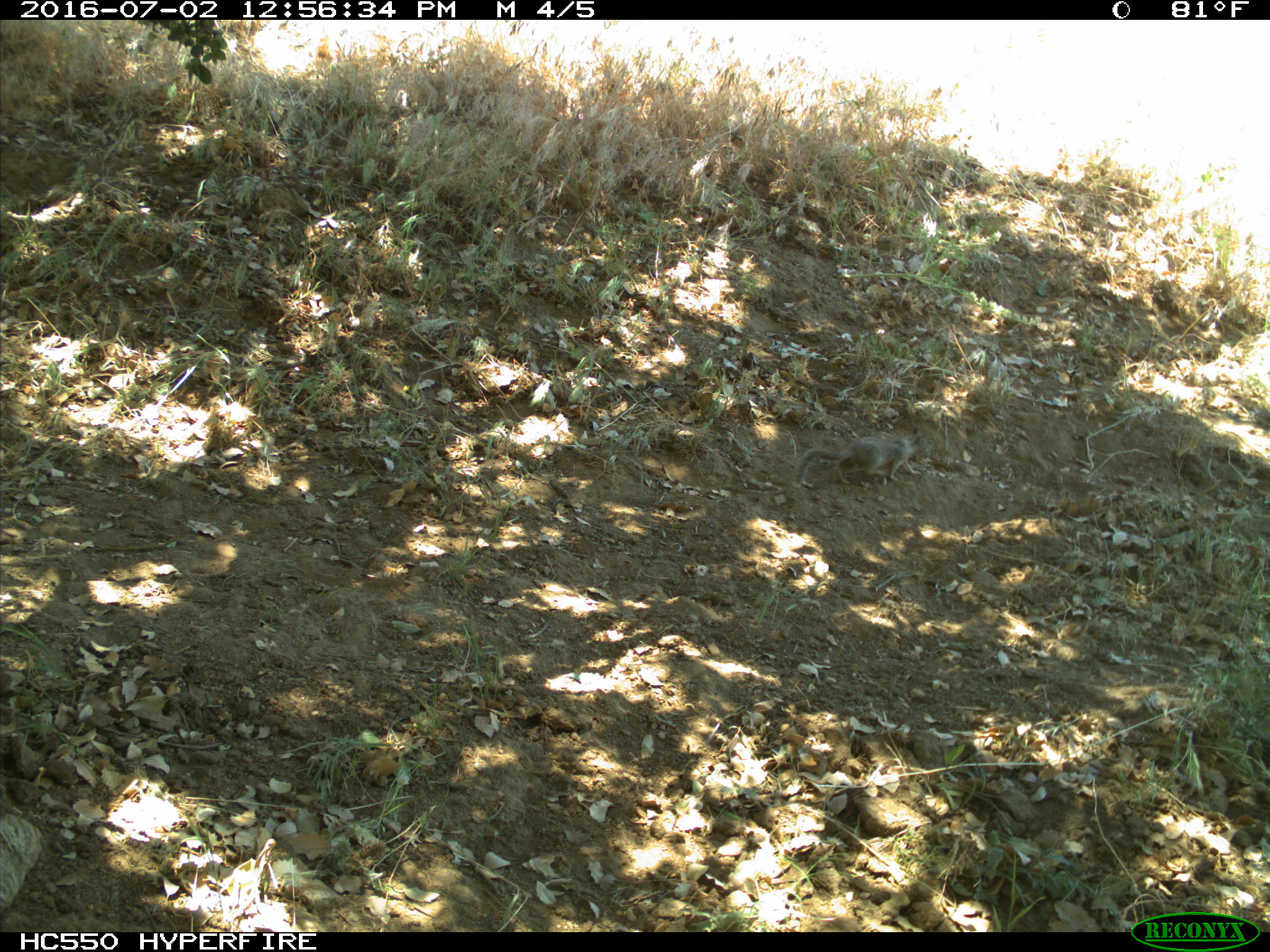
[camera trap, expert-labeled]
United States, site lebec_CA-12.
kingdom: Animalia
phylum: Chordata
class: Mammalia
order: Rodentia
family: Sciuridae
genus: Otospermophilus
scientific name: Otospermophilus beecheyi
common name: california ground squirrel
Otospermophilus beecheyi (california ground squirrel).